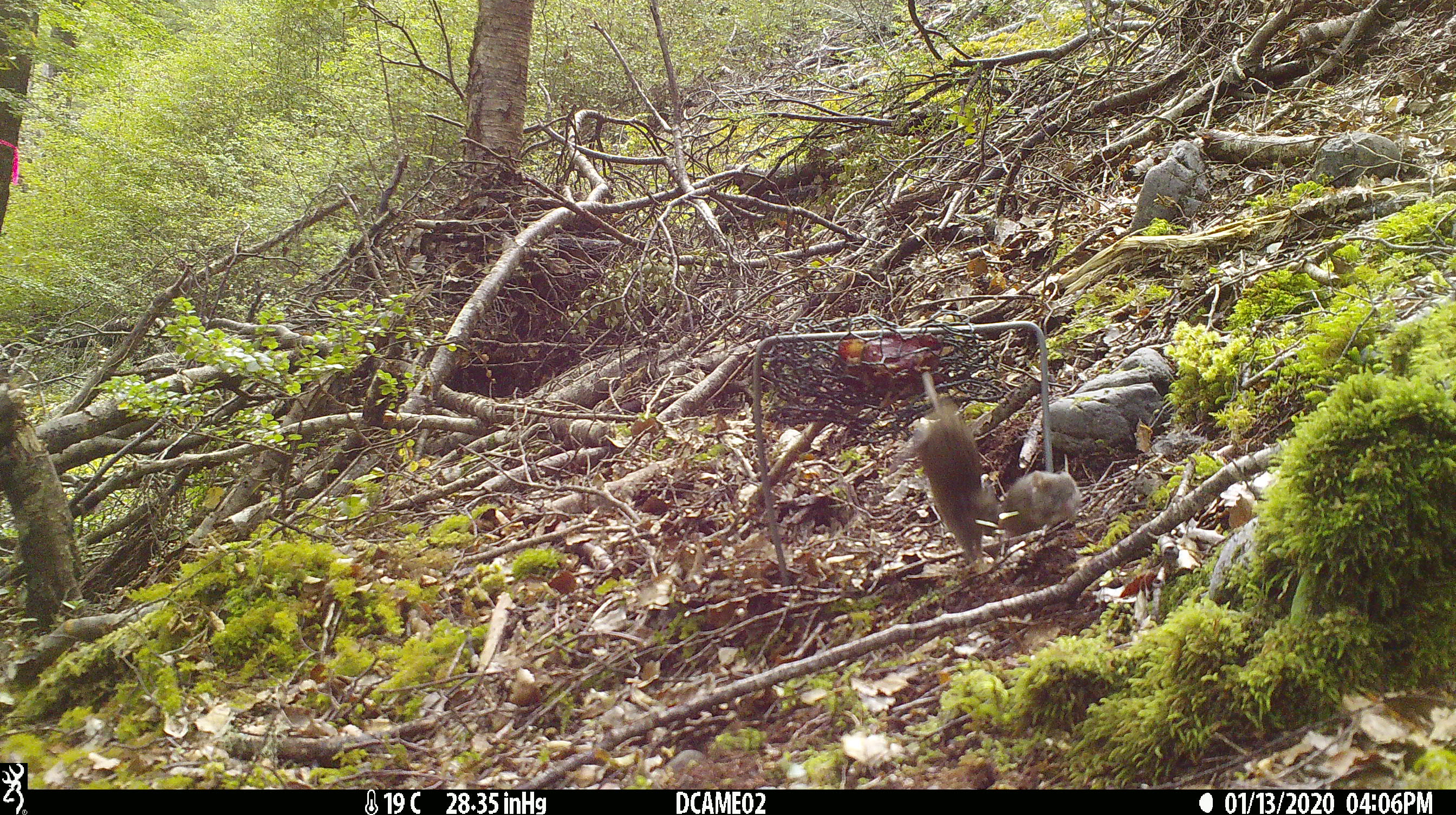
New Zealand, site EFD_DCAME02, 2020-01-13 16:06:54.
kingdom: Animalia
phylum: Chordata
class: Mammalia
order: Rodentia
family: Muridae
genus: Mus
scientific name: Mus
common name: mouse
Mouse (Mus).